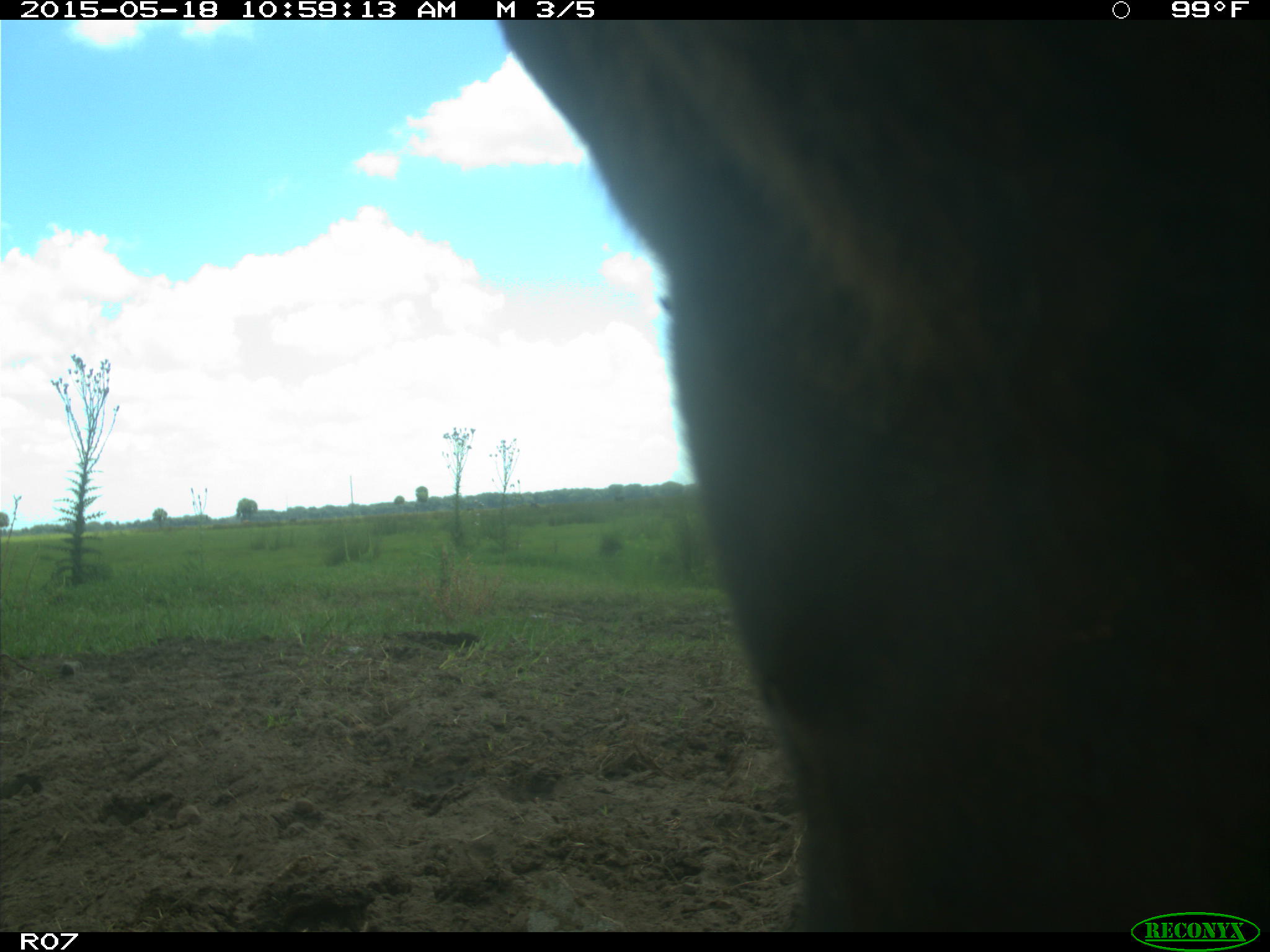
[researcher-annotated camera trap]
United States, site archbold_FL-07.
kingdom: Animalia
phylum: Chordata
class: Mammalia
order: Artiodactyla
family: Bovidae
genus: Bos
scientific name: Bos taurus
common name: domestic cow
Bos taurus (domestic cow).